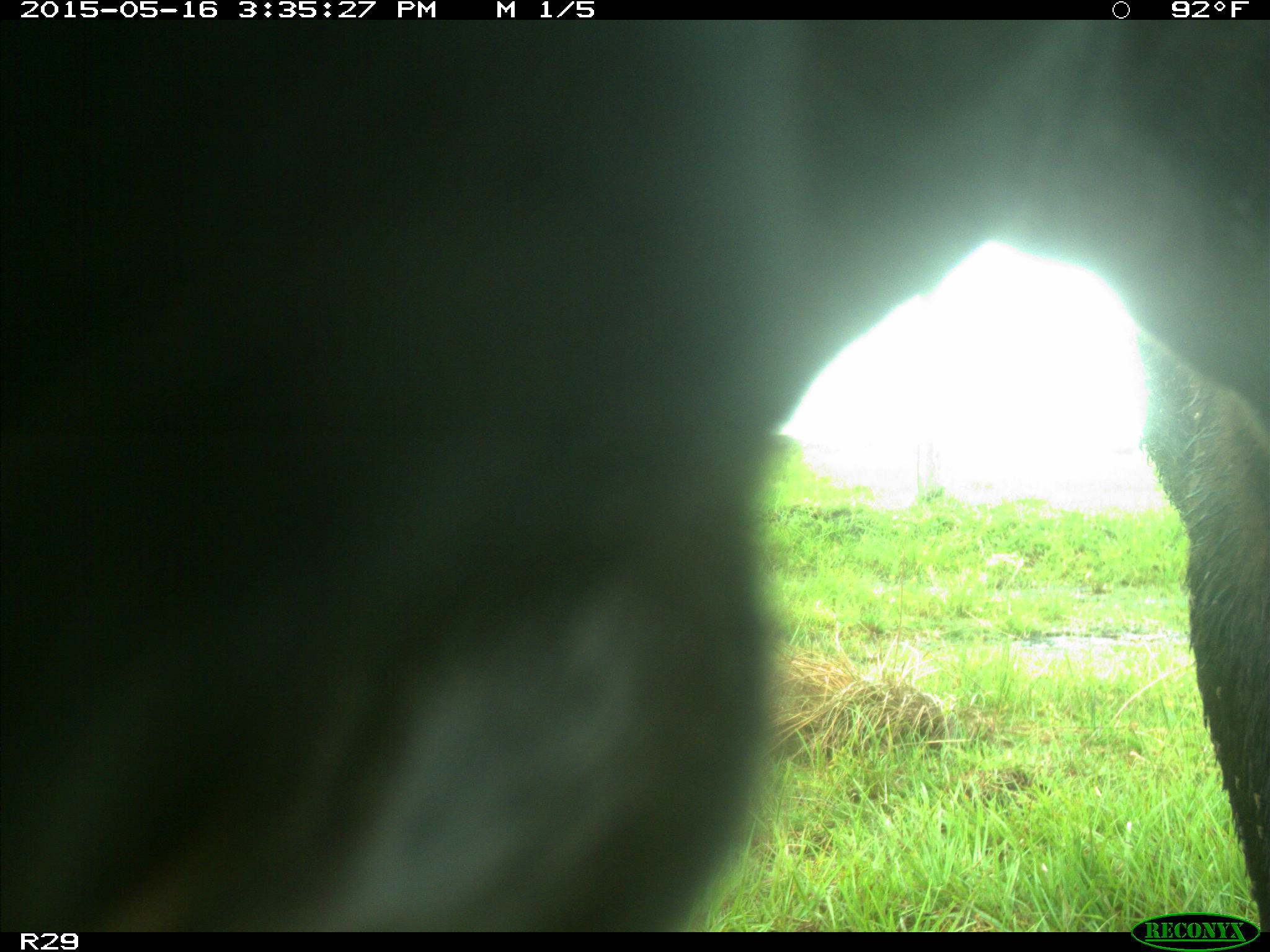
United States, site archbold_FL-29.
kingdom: Animalia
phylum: Chordata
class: Mammalia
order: Artiodactyla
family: Bovidae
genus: Bos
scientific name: Bos taurus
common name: domestic cow